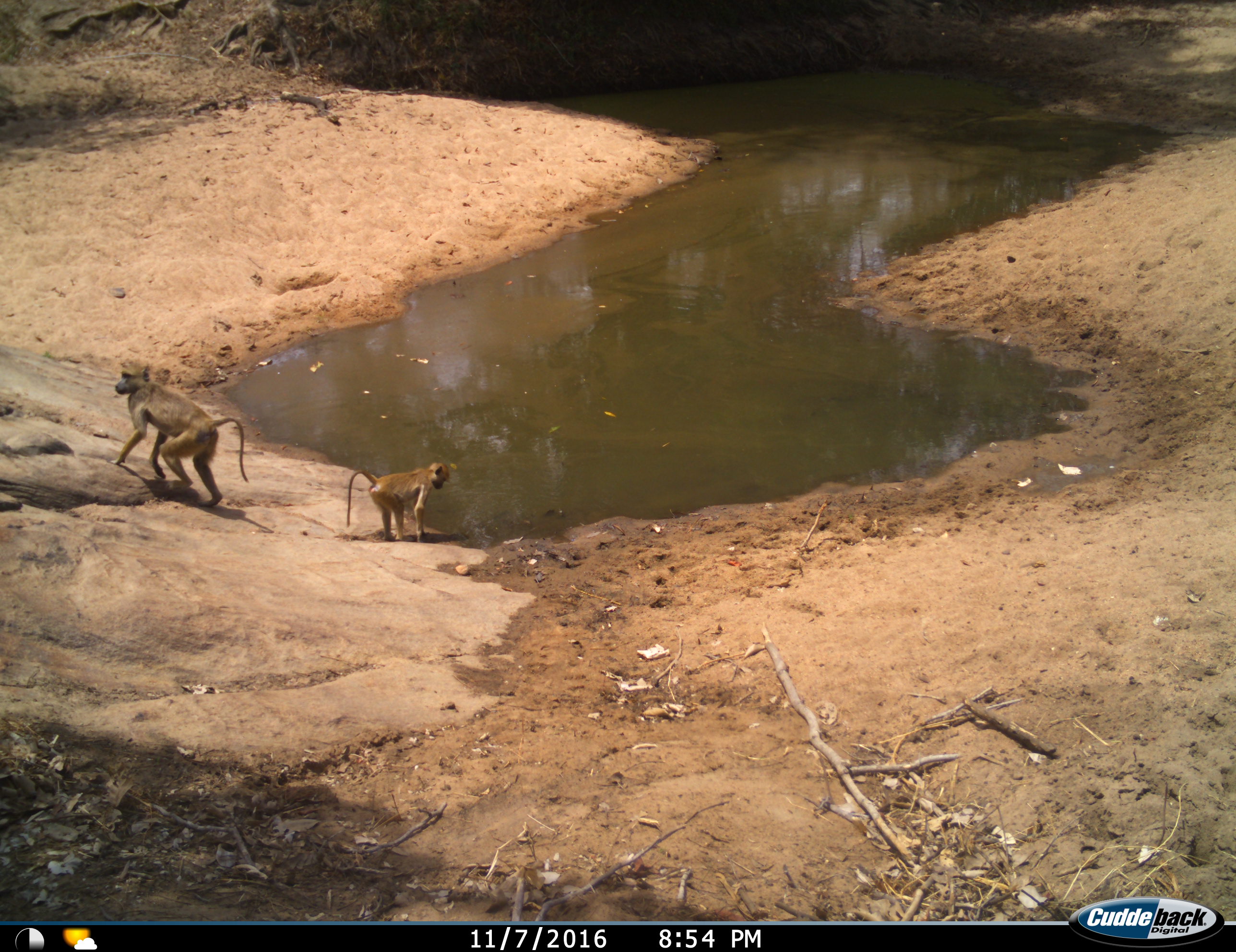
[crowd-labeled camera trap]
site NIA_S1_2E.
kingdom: Animalia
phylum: Chordata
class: Mammalia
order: Primates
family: Cercopithecidae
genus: Papio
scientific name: Papio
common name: baboon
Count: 2.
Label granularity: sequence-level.